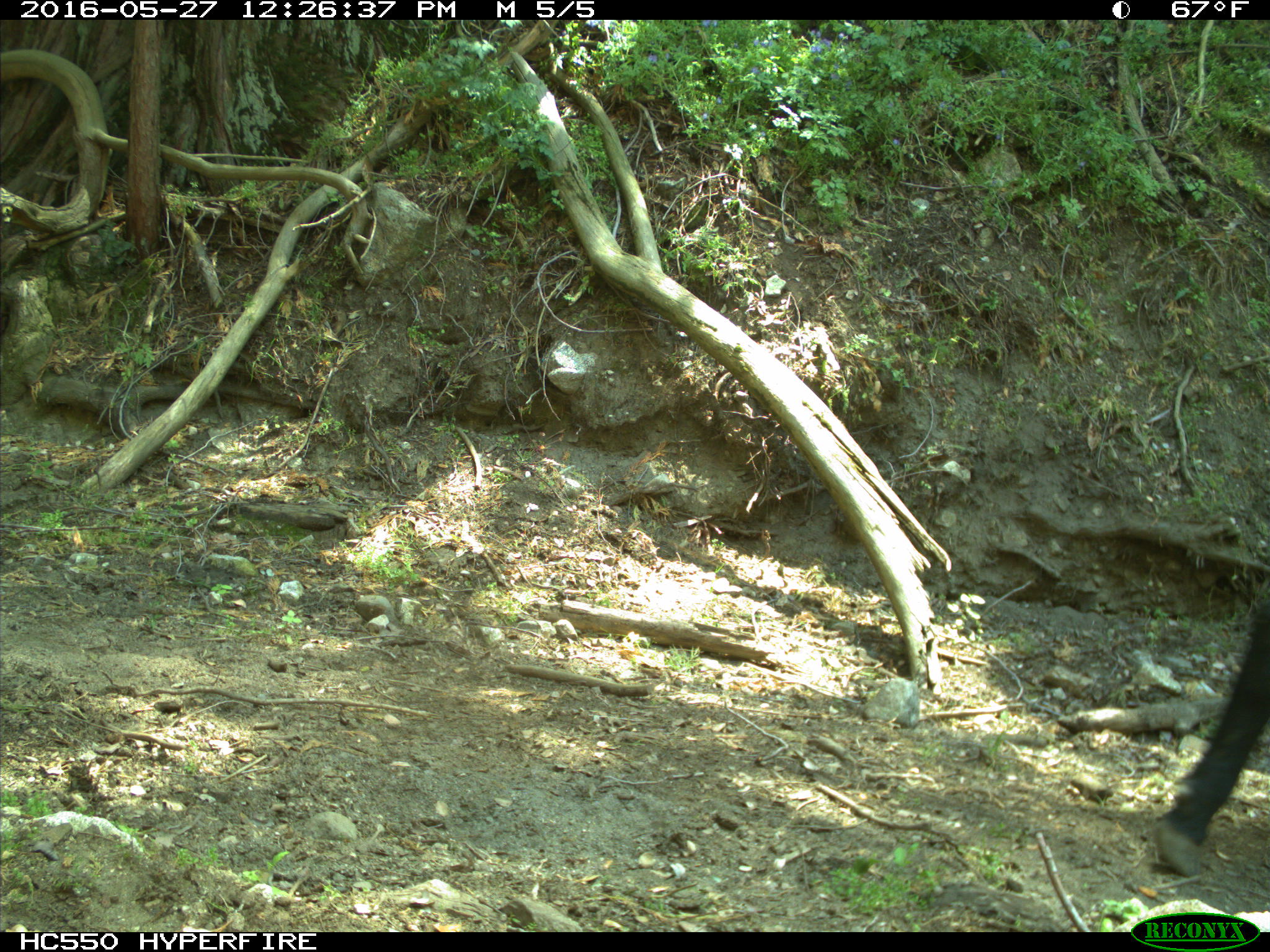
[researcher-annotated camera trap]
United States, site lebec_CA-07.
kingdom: Animalia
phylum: Chordata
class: Mammalia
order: Artiodactyla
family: Bovidae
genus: Bos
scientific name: Bos taurus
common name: domestic cow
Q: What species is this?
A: Bos taurus (domestic cow).